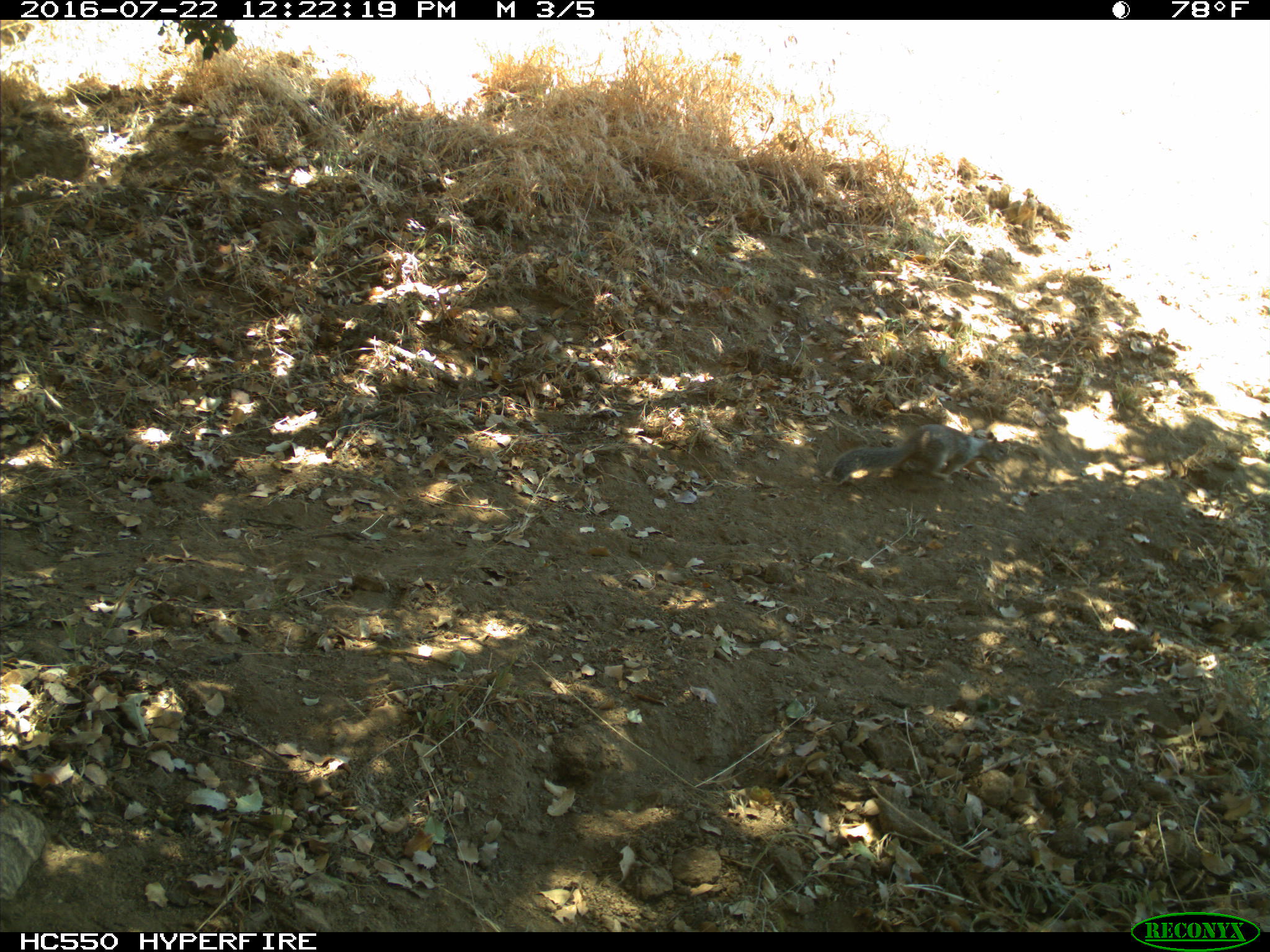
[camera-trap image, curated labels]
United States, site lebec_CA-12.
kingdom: Animalia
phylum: Chordata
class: Mammalia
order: Rodentia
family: Sciuridae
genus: Otospermophilus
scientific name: Otospermophilus beecheyi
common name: california ground squirrel